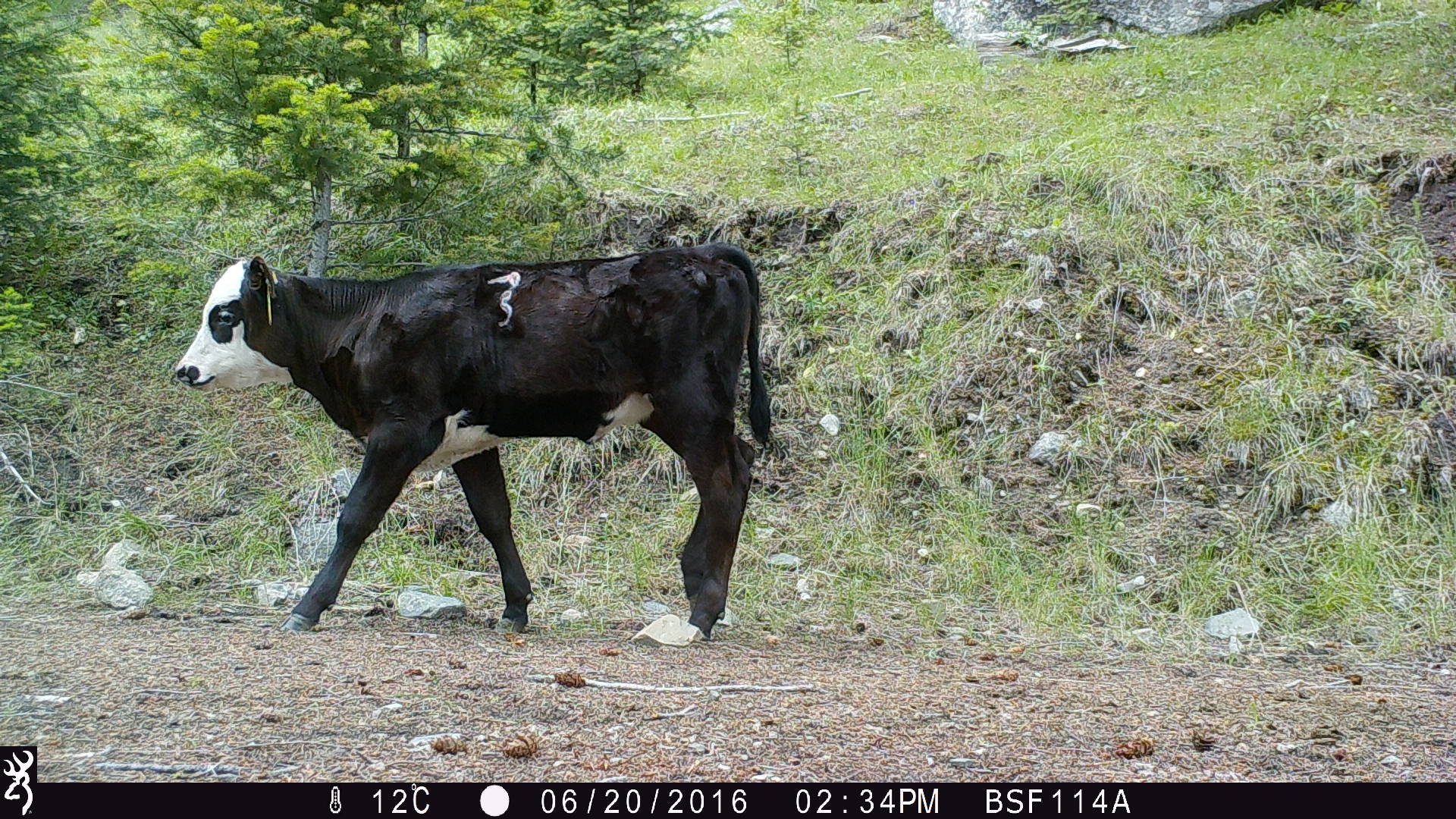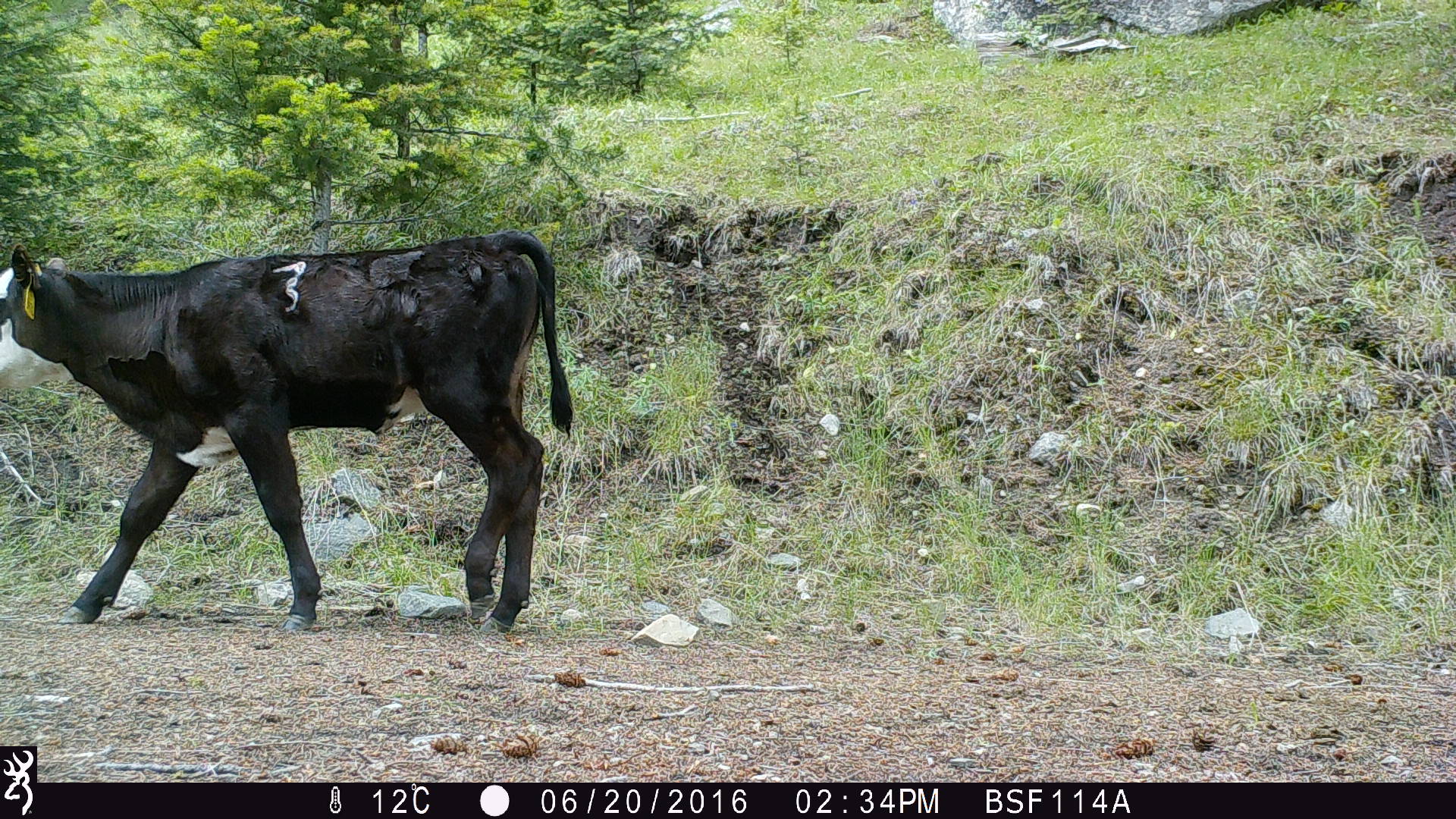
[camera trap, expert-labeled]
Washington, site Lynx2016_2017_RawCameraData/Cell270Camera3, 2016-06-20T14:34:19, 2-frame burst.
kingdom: Animalia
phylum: Chordata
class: Mammalia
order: Artiodactyla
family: Bovidae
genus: Bos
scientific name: Bos taurus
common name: domestic cattle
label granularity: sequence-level